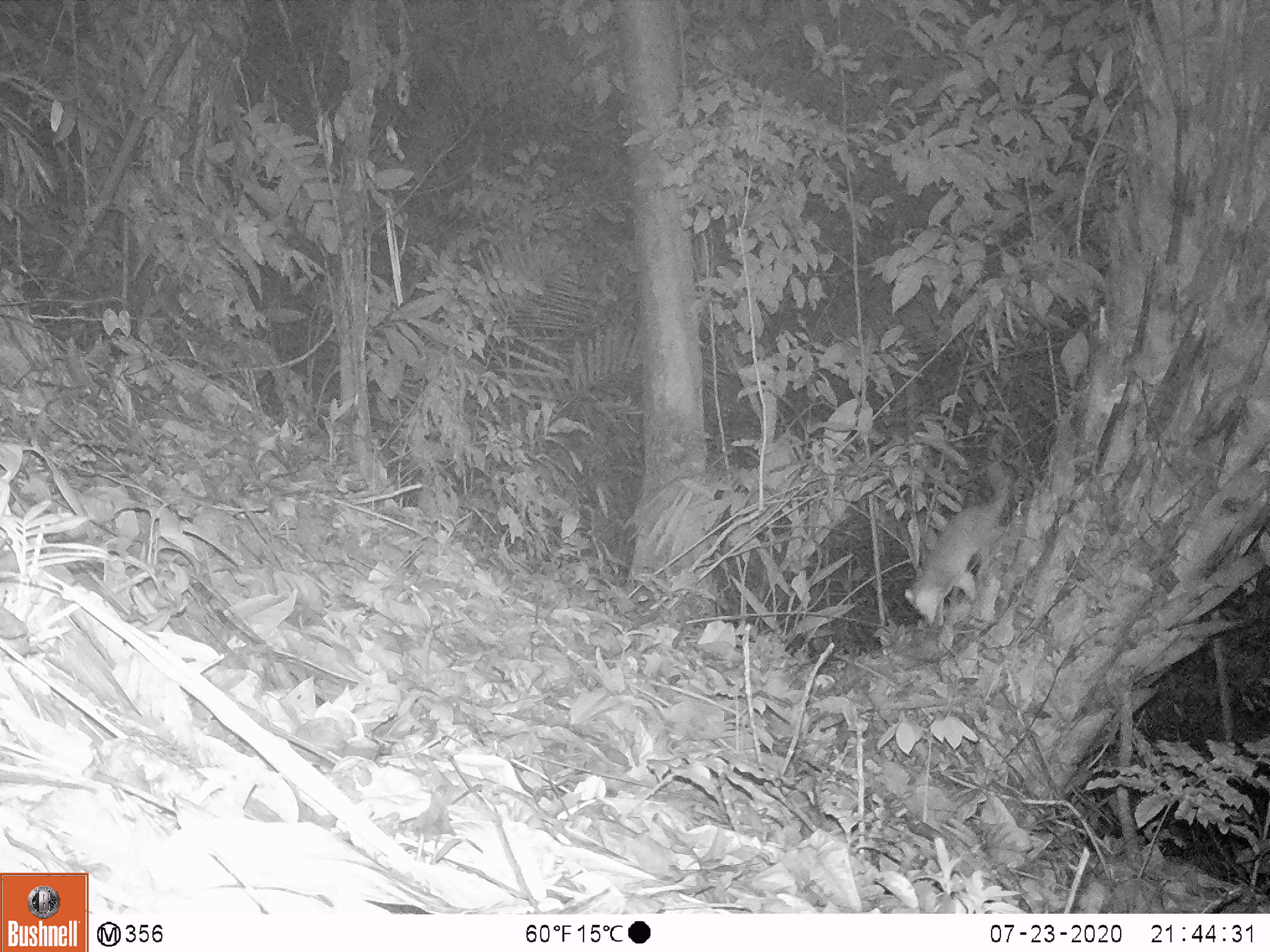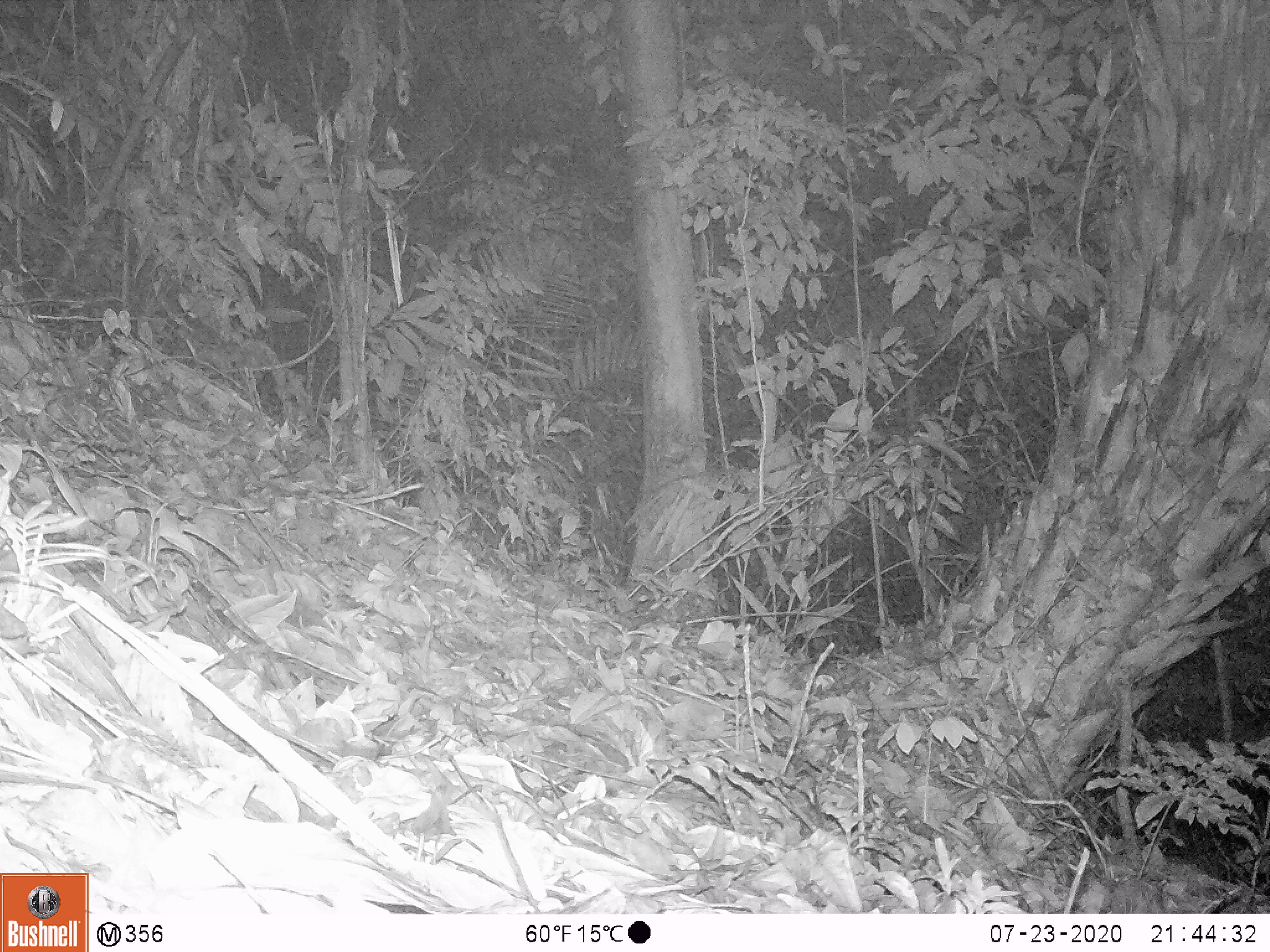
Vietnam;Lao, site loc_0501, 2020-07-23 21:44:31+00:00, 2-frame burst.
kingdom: Animalia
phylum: Chordata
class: Mammalia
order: Carnivora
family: Mustelidae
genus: Melogale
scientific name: Melogale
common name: ferret badger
Ferret badger (Melogale). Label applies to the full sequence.